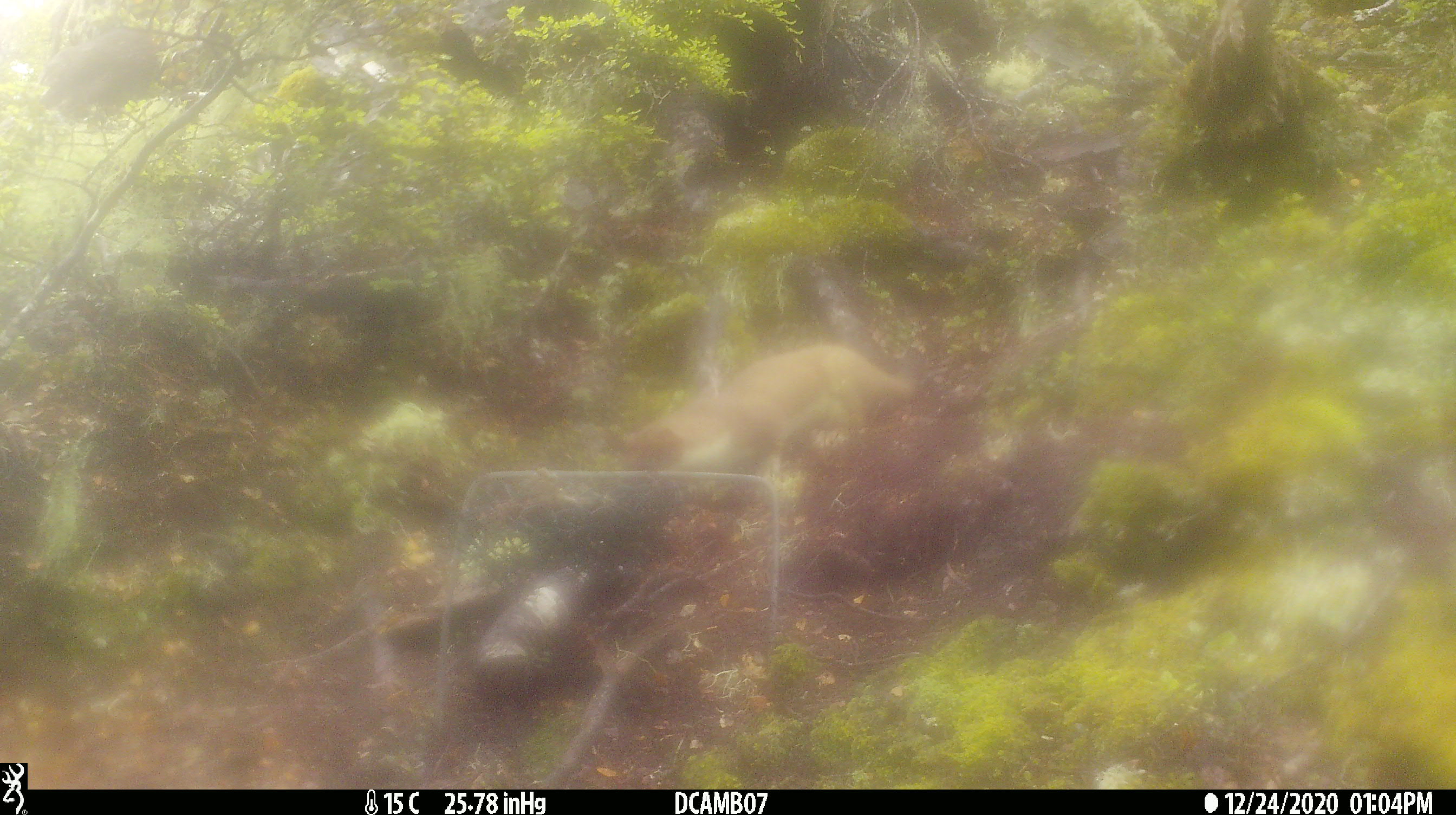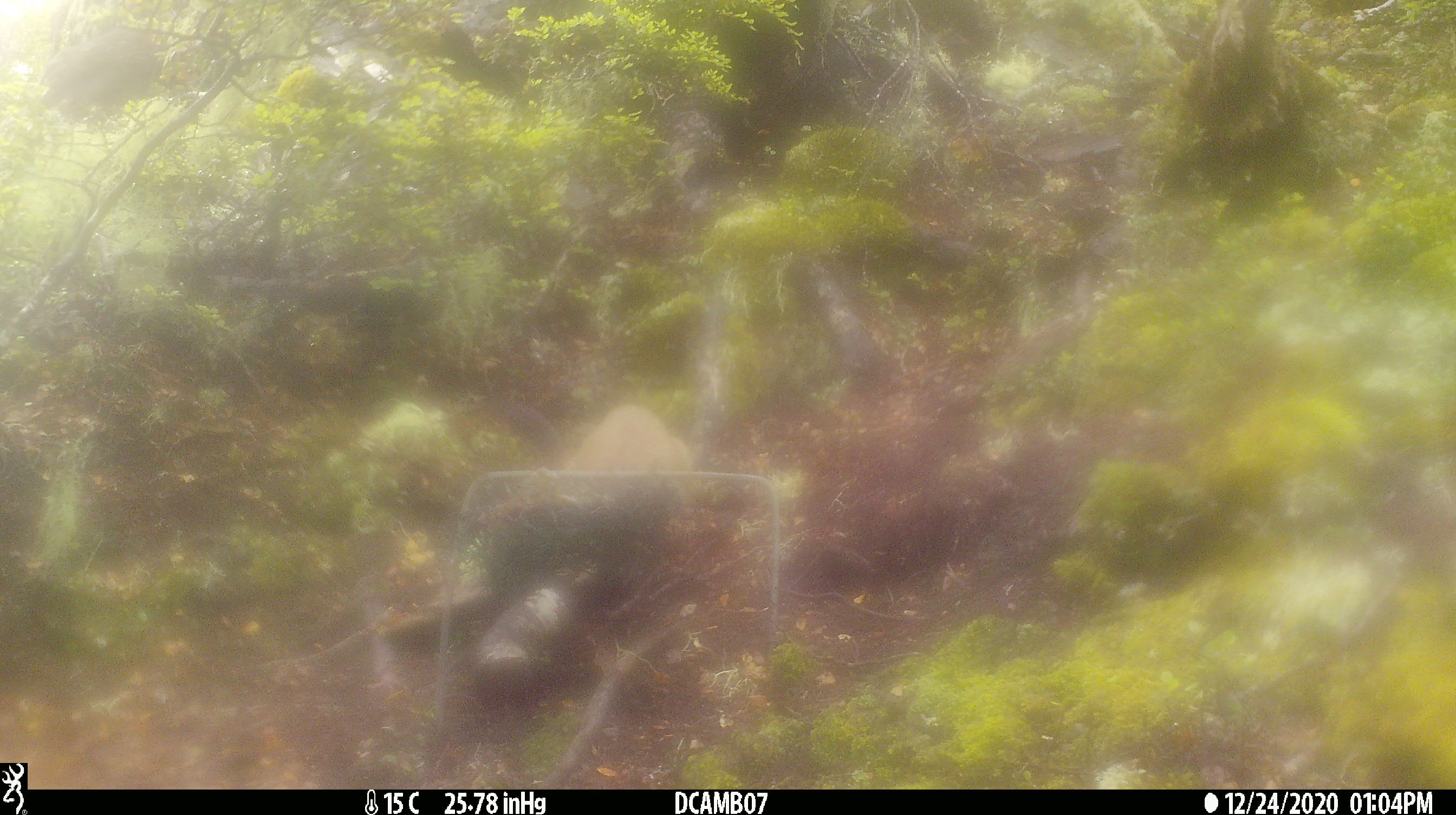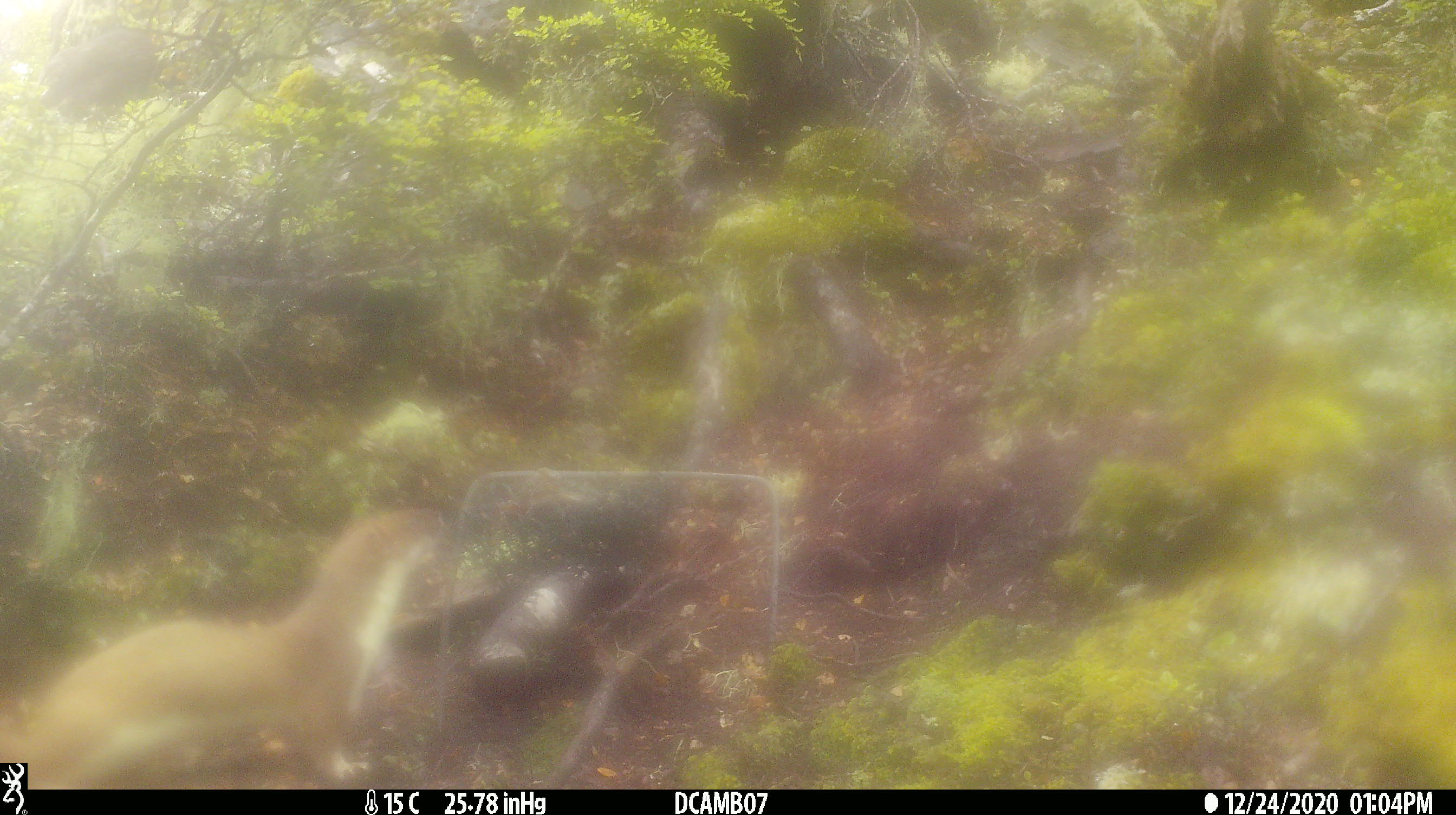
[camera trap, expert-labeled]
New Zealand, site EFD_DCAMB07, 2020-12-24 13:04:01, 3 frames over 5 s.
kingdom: Animalia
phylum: Chordata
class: Mammalia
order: Carnivora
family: Mustelidae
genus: Mustela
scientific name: Mustela erminea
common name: stoat